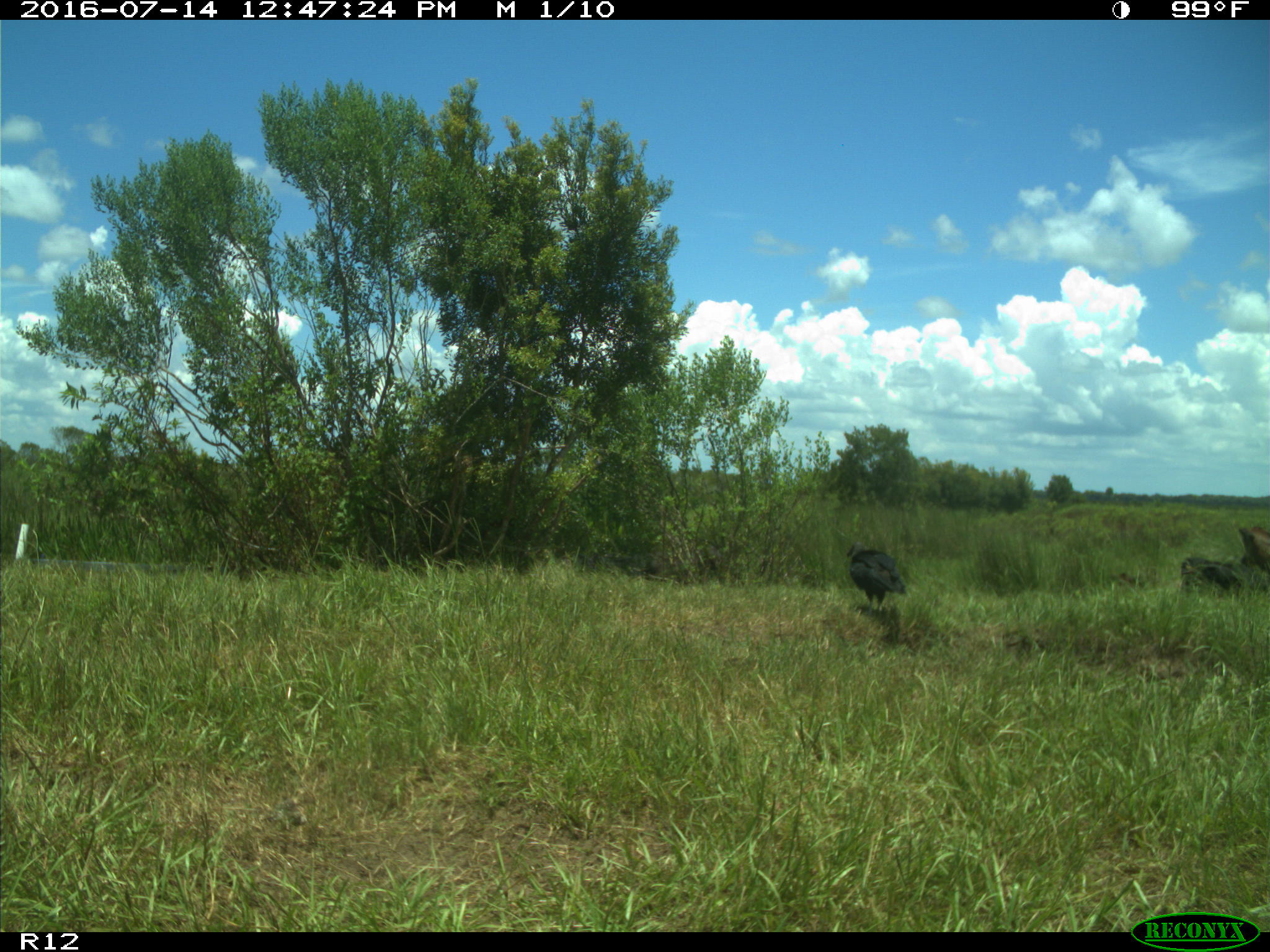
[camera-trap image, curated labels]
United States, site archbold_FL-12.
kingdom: Animalia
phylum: Chordata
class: Mammalia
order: Artiodactyla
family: Bovidae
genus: Bos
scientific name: Bos taurus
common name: domestic cow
Bos taurus (domestic cow).